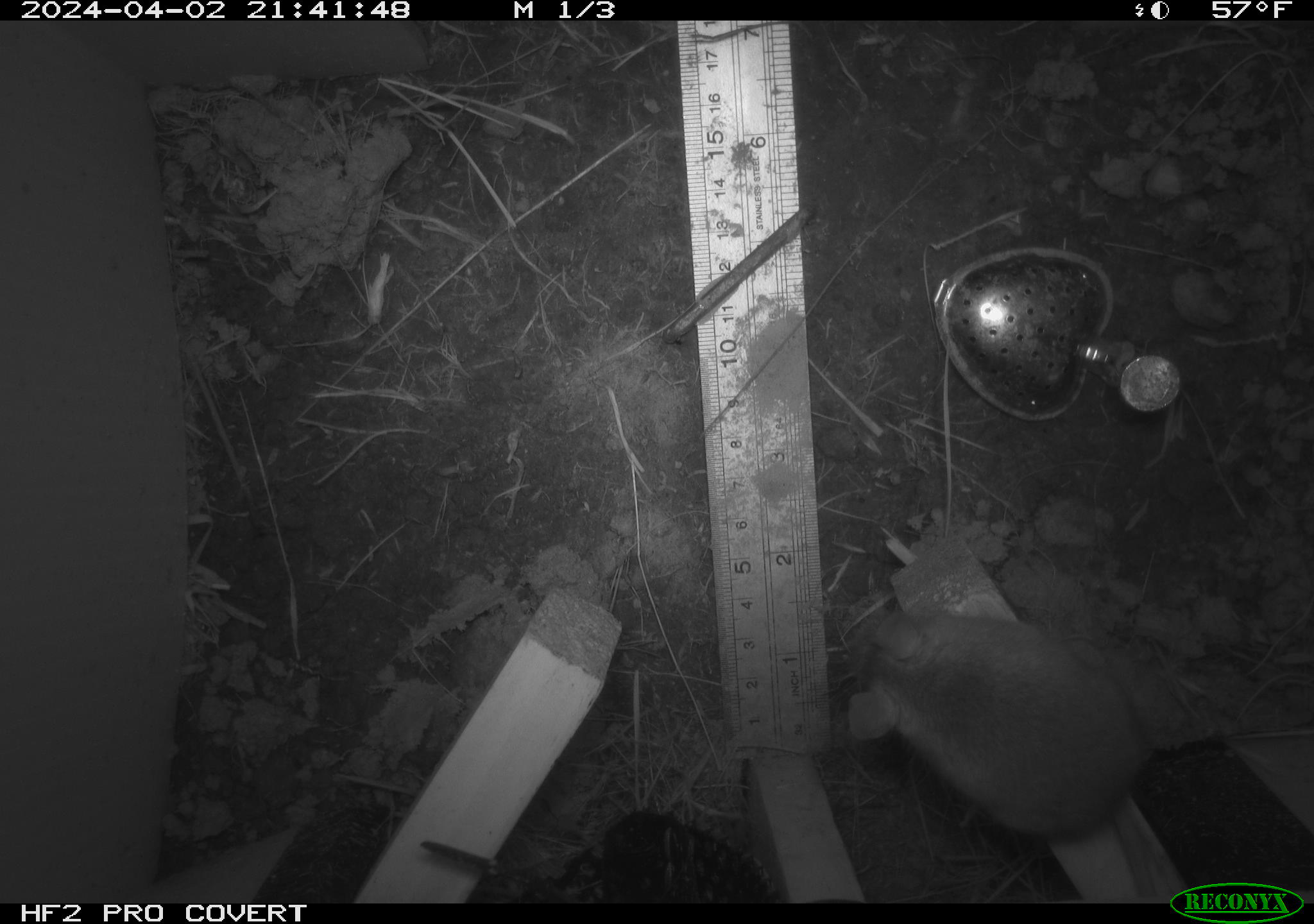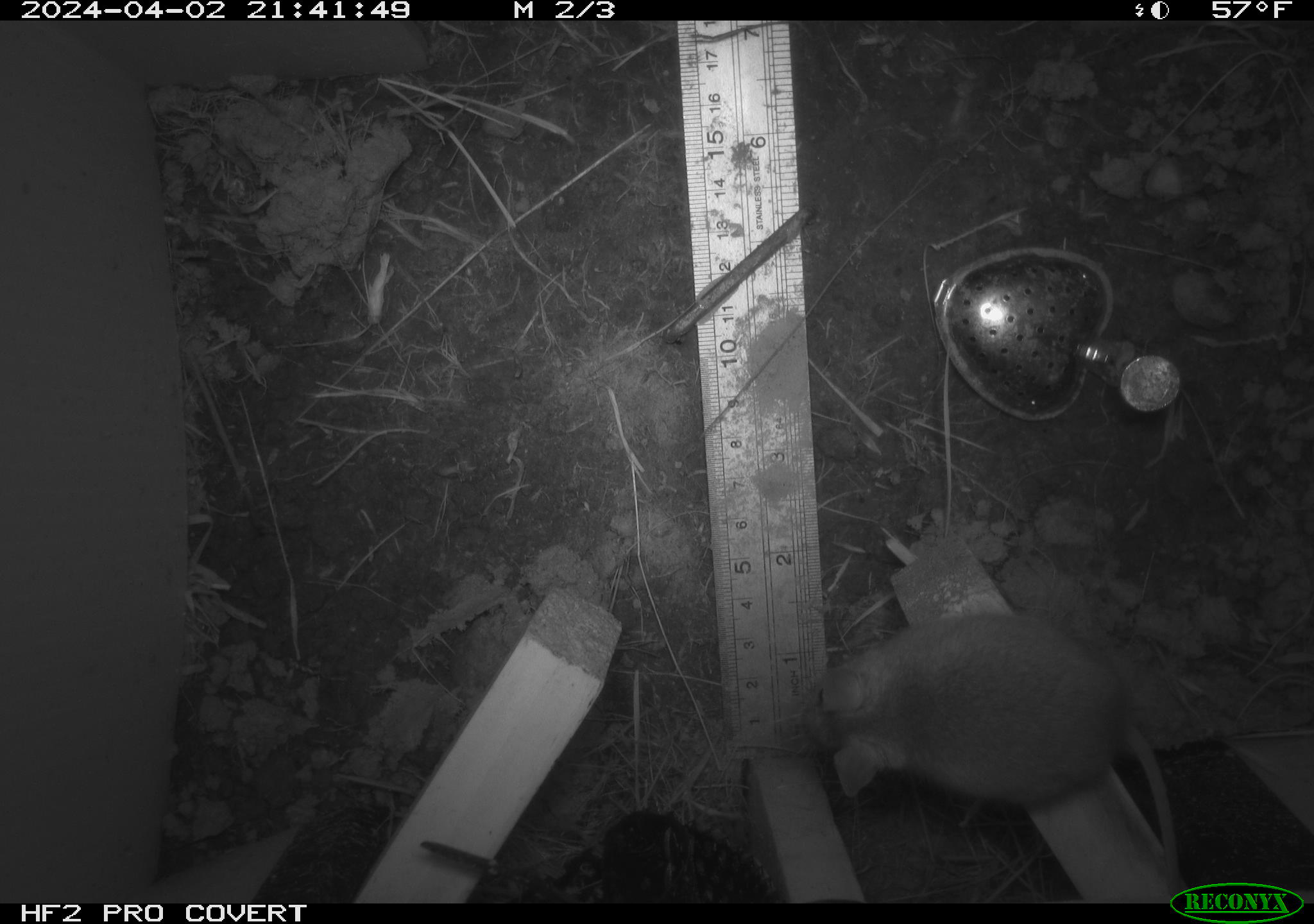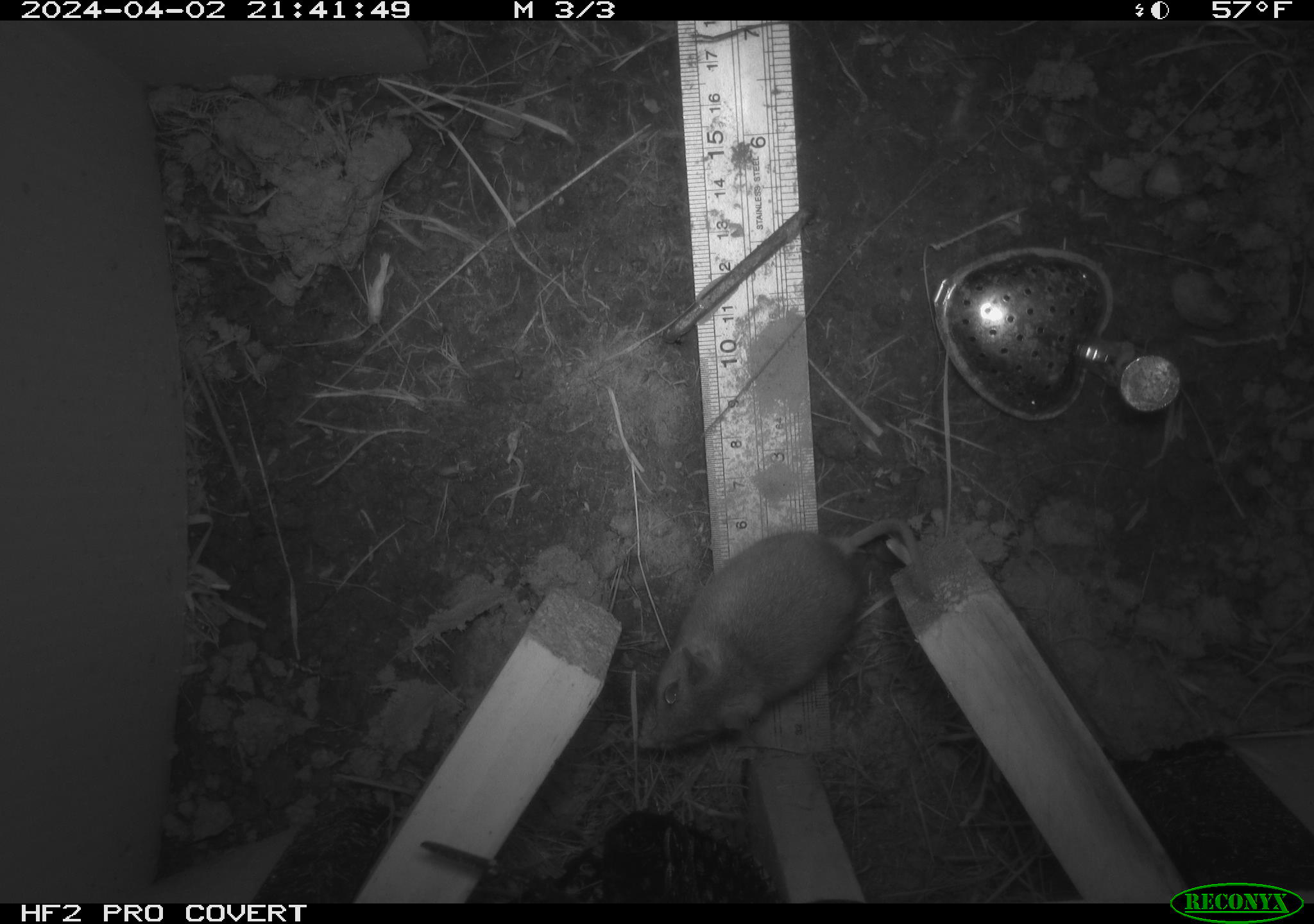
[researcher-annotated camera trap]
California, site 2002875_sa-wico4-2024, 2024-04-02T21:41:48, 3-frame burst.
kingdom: Animalia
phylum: Chordata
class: Mammalia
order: Rodentia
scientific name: Rodentia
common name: rodent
Rodent (Rodentia).